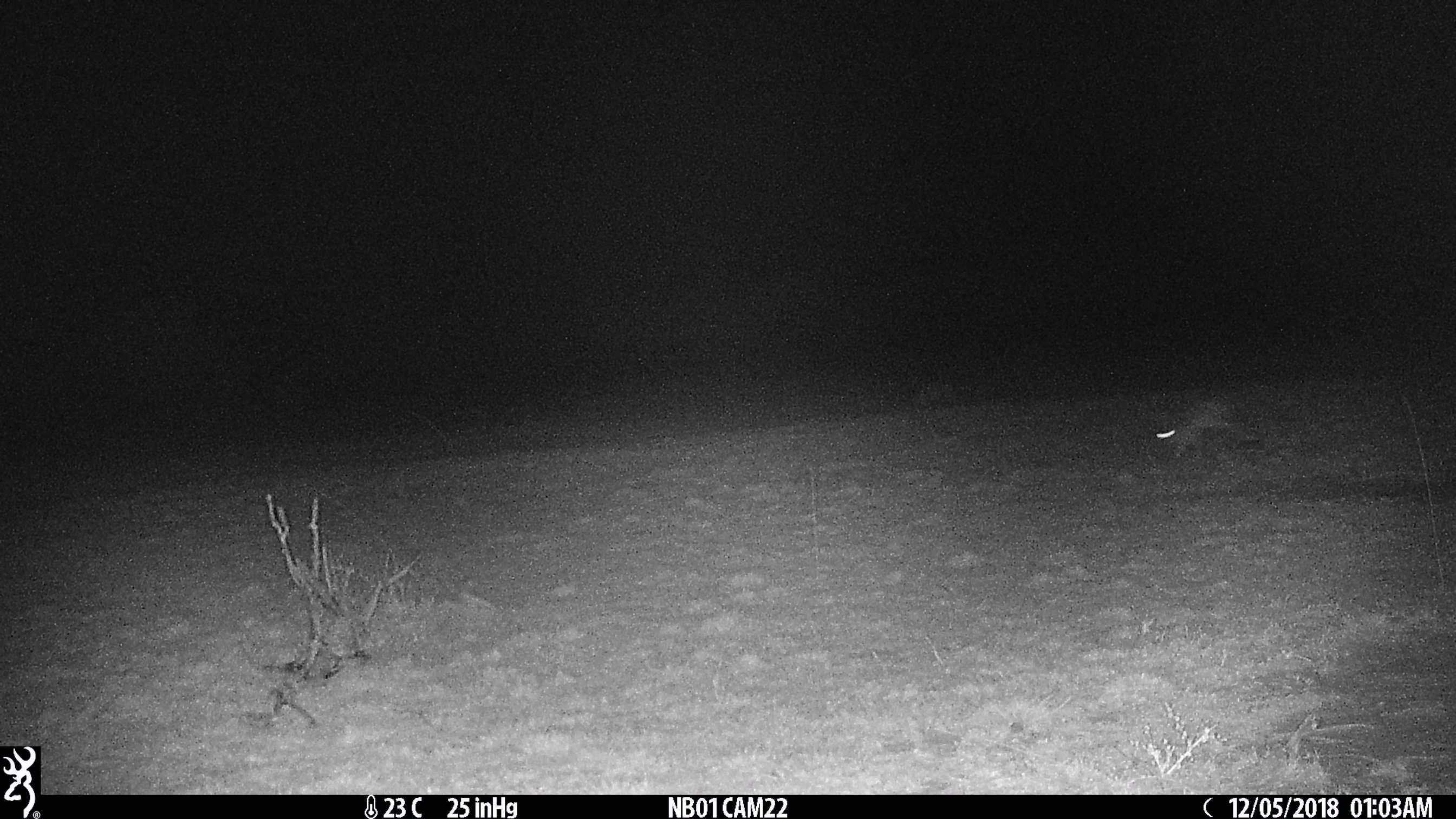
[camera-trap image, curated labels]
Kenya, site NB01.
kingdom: Animalia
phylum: Chordata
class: Mammalia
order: Lagomorpha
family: Leporidae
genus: Lepus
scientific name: Lepus capensis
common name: cape hare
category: hare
Hare (cape hare) (Lepus capensis).